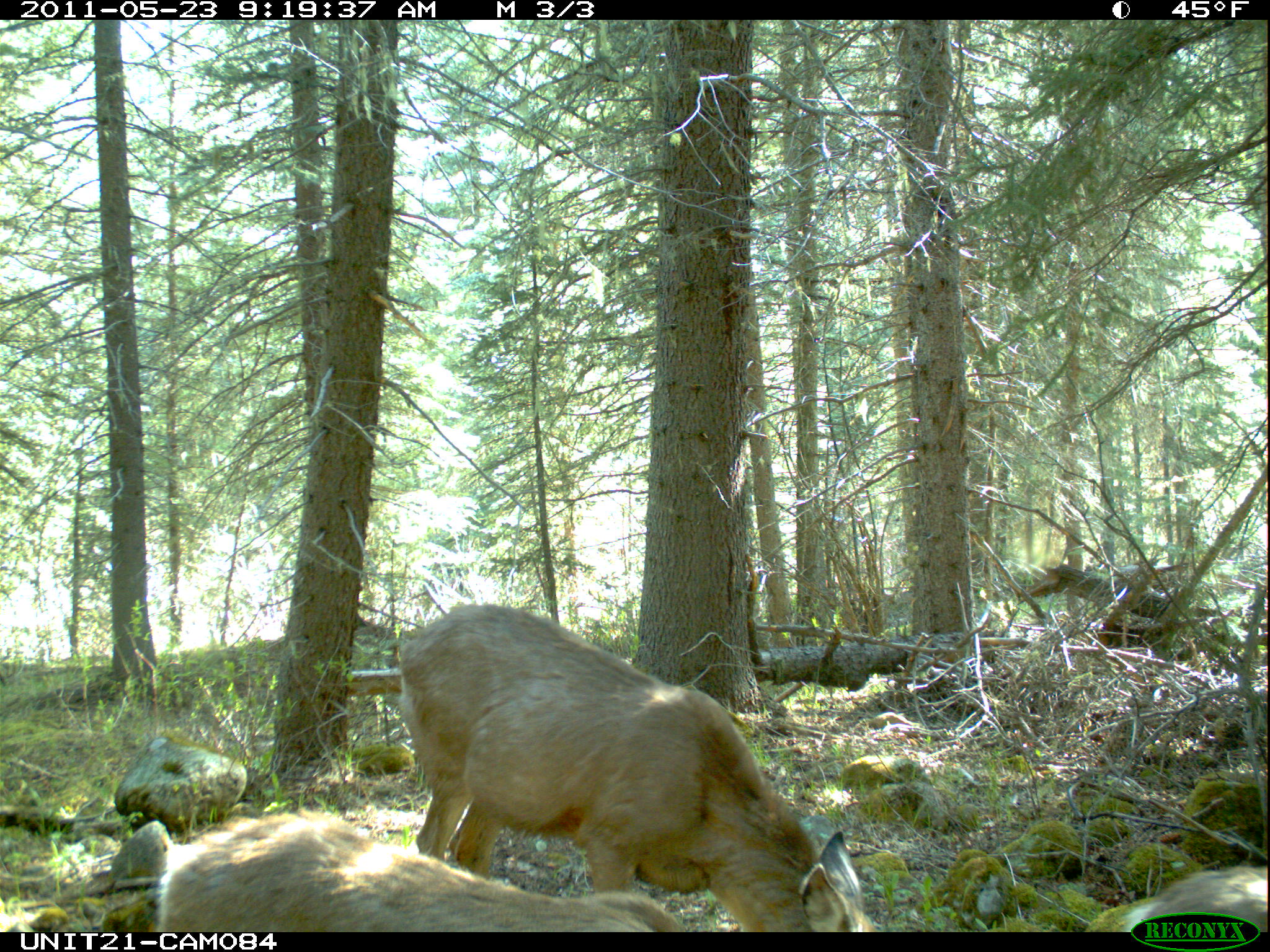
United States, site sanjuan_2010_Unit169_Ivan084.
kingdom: Animalia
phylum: Chordata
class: Mammalia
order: Artiodactyla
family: Cervidae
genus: Odocoileus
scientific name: Odocoileus hemionus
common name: mule deer